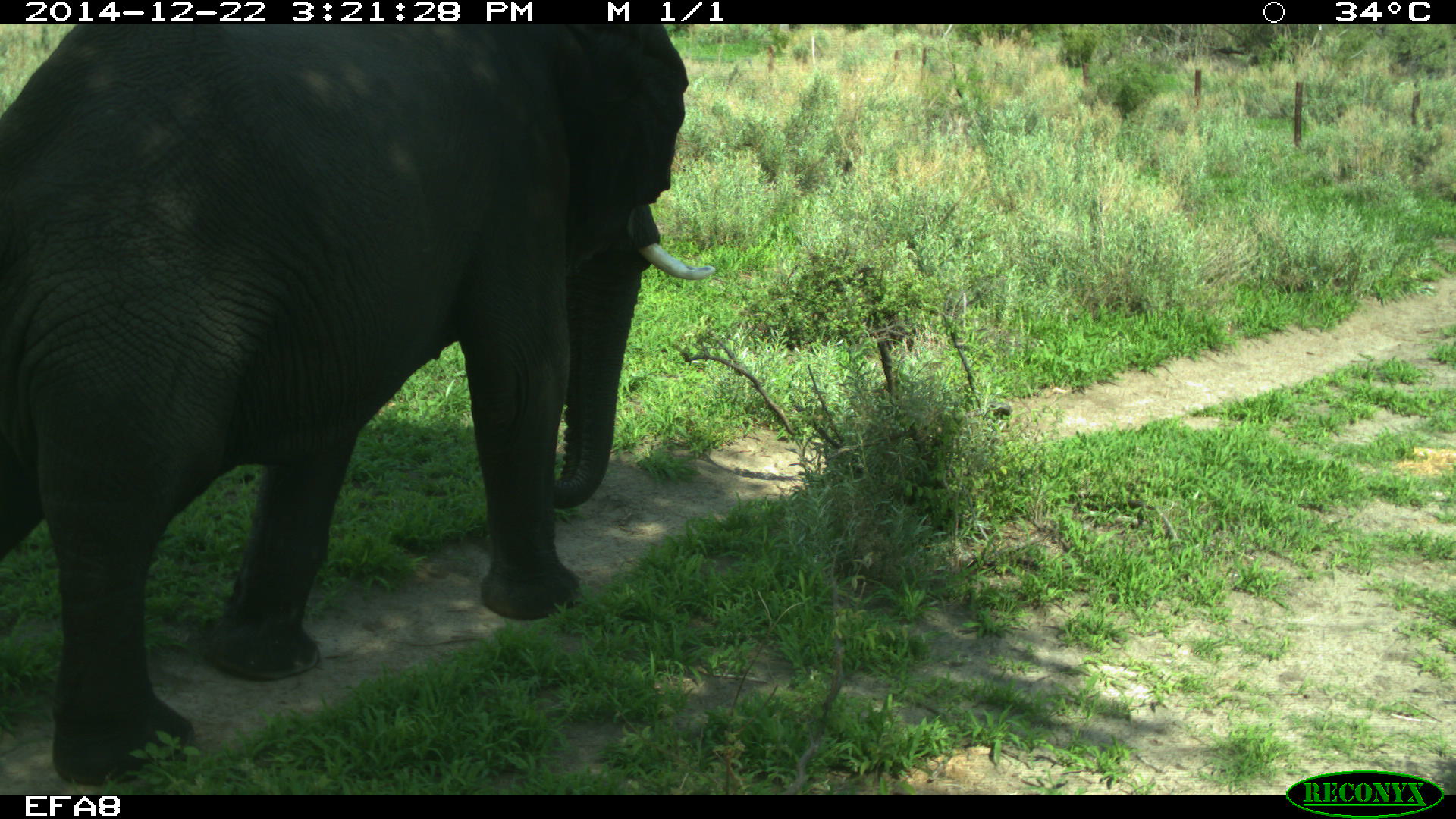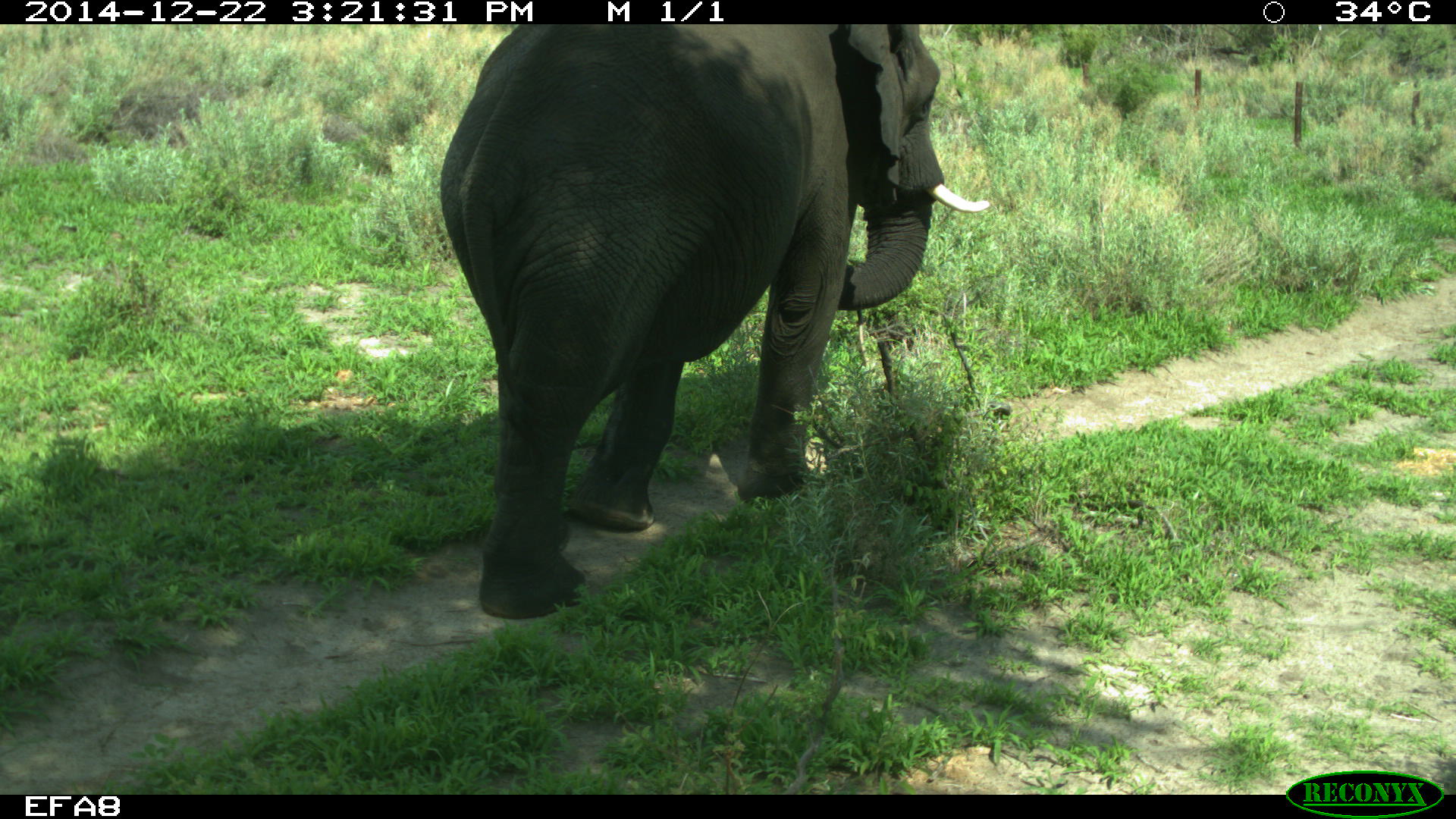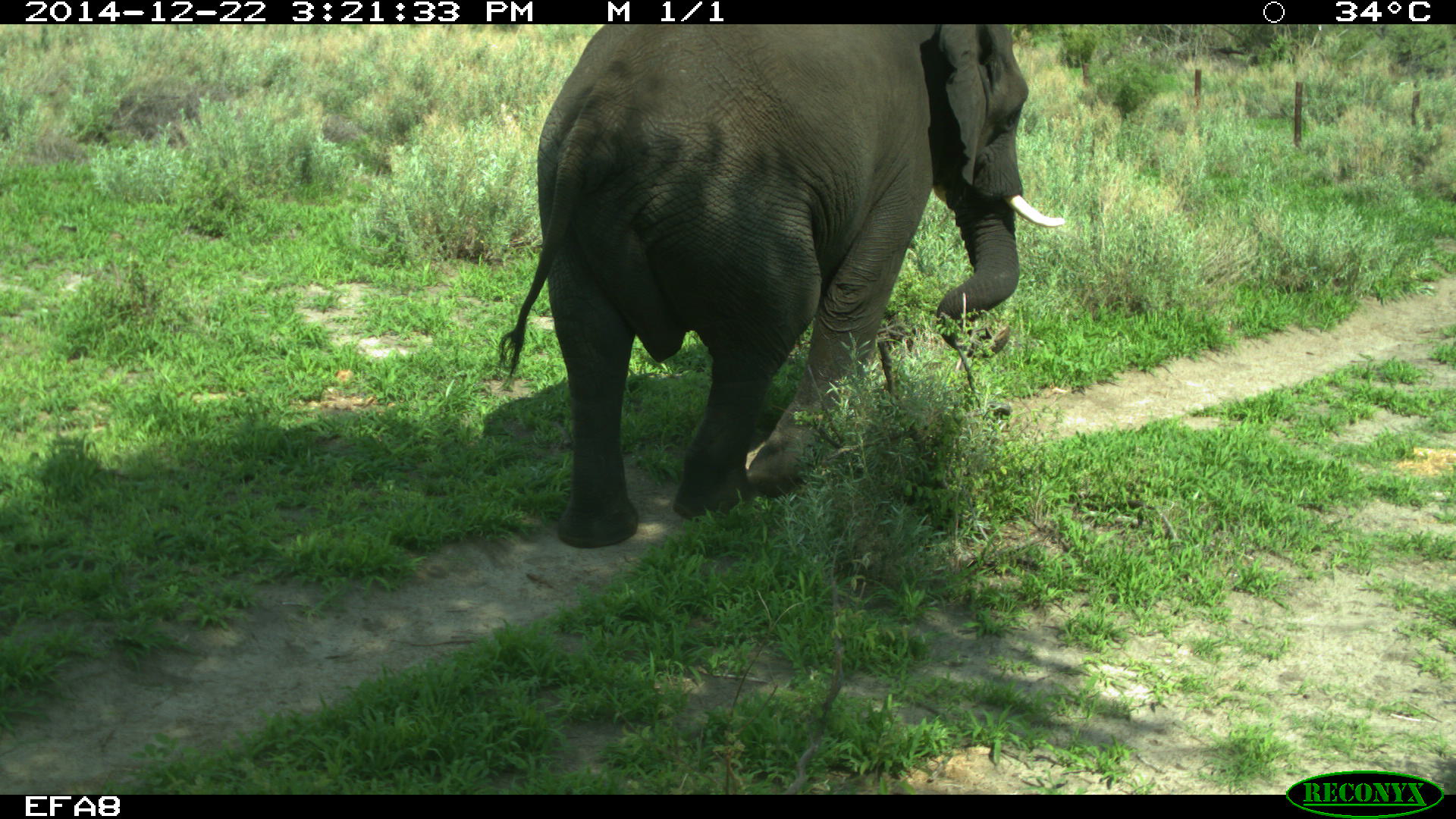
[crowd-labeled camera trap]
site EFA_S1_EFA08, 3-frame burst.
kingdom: Animalia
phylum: Chordata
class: Mammalia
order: Proboscidea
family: Elephantidae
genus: Loxodonta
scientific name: Loxodonta africana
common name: african bush elephant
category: elephant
Elephant (african bush elephant) (Loxodonta africana), count 1. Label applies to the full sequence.